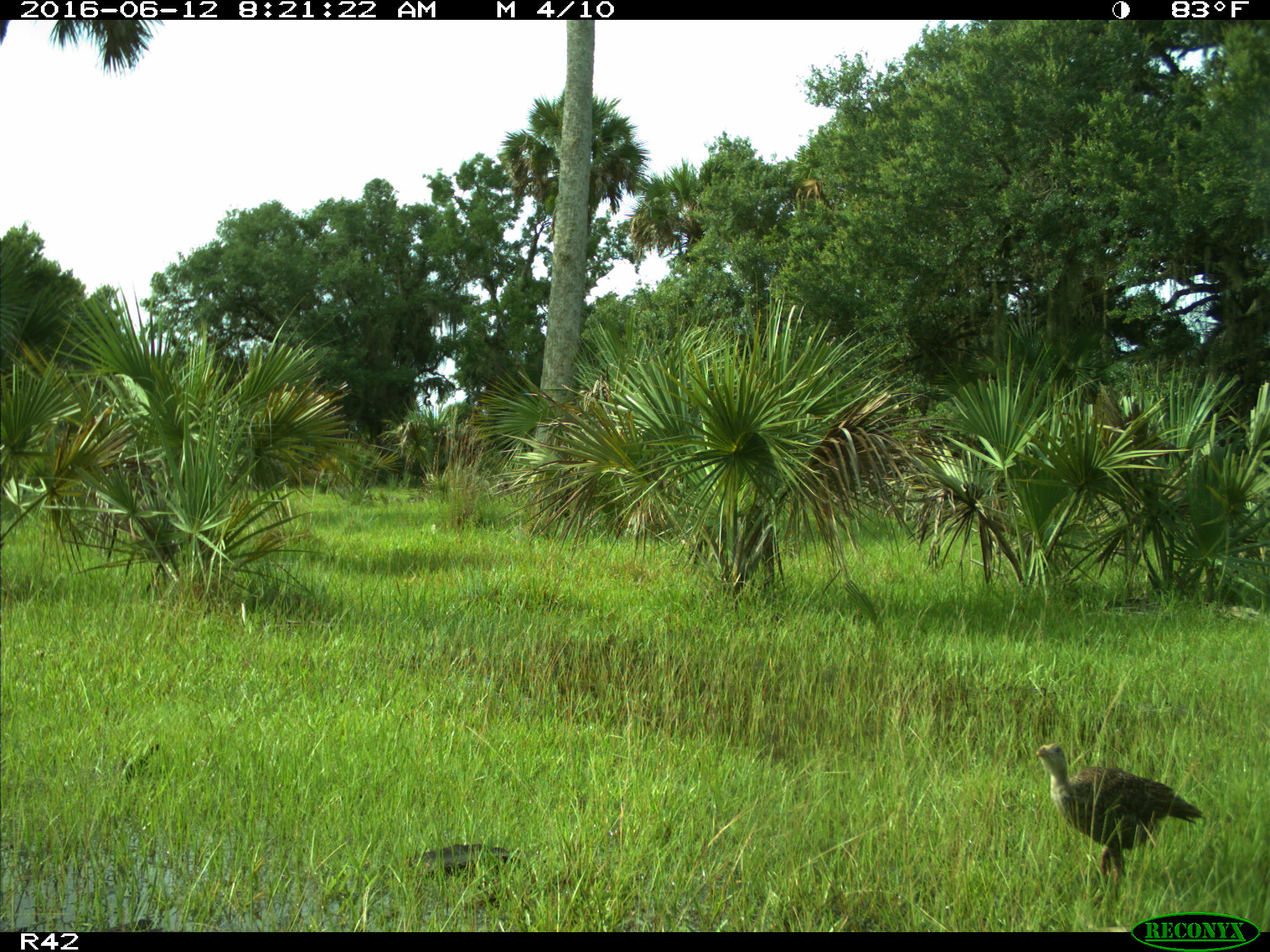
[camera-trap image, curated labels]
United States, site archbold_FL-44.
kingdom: Animalia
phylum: Chordata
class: Aves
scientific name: Aves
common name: birds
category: unidentified bird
Unidentified bird (birds) (Aves).